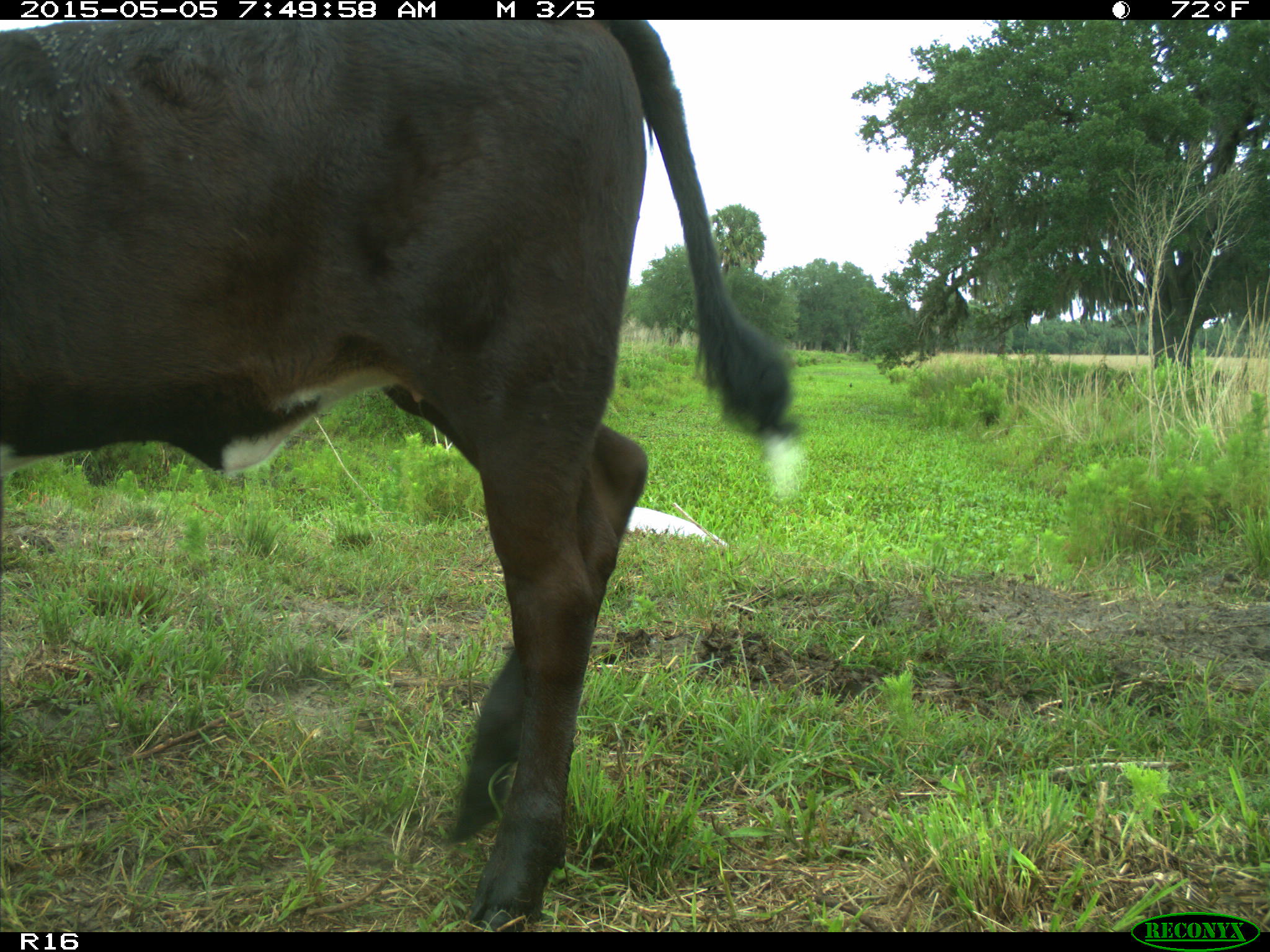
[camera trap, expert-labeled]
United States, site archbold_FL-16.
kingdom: Animalia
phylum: Chordata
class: Mammalia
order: Artiodactyla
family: Bovidae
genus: Bos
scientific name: Bos taurus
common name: domestic cow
Bos taurus (domestic cow).